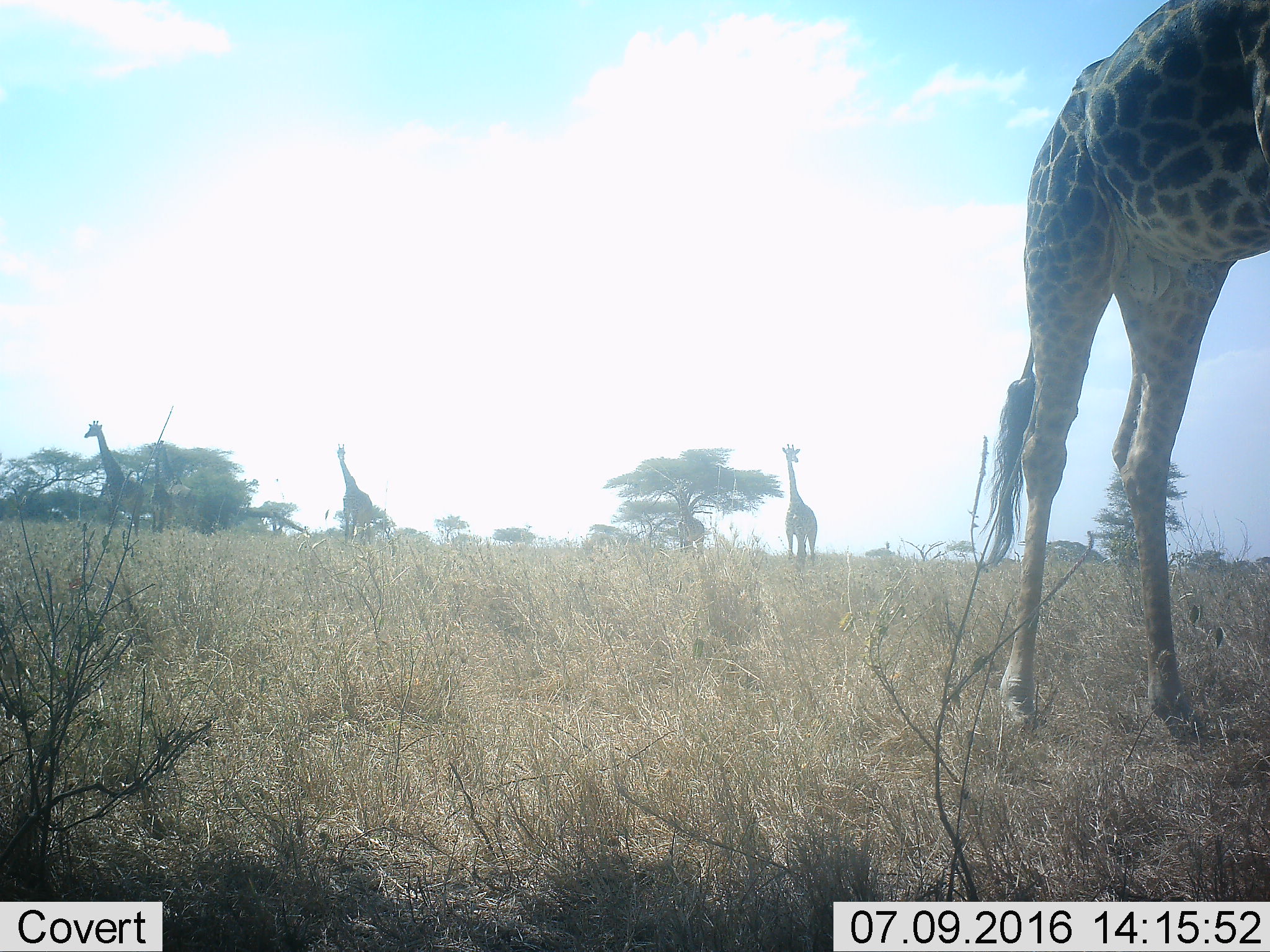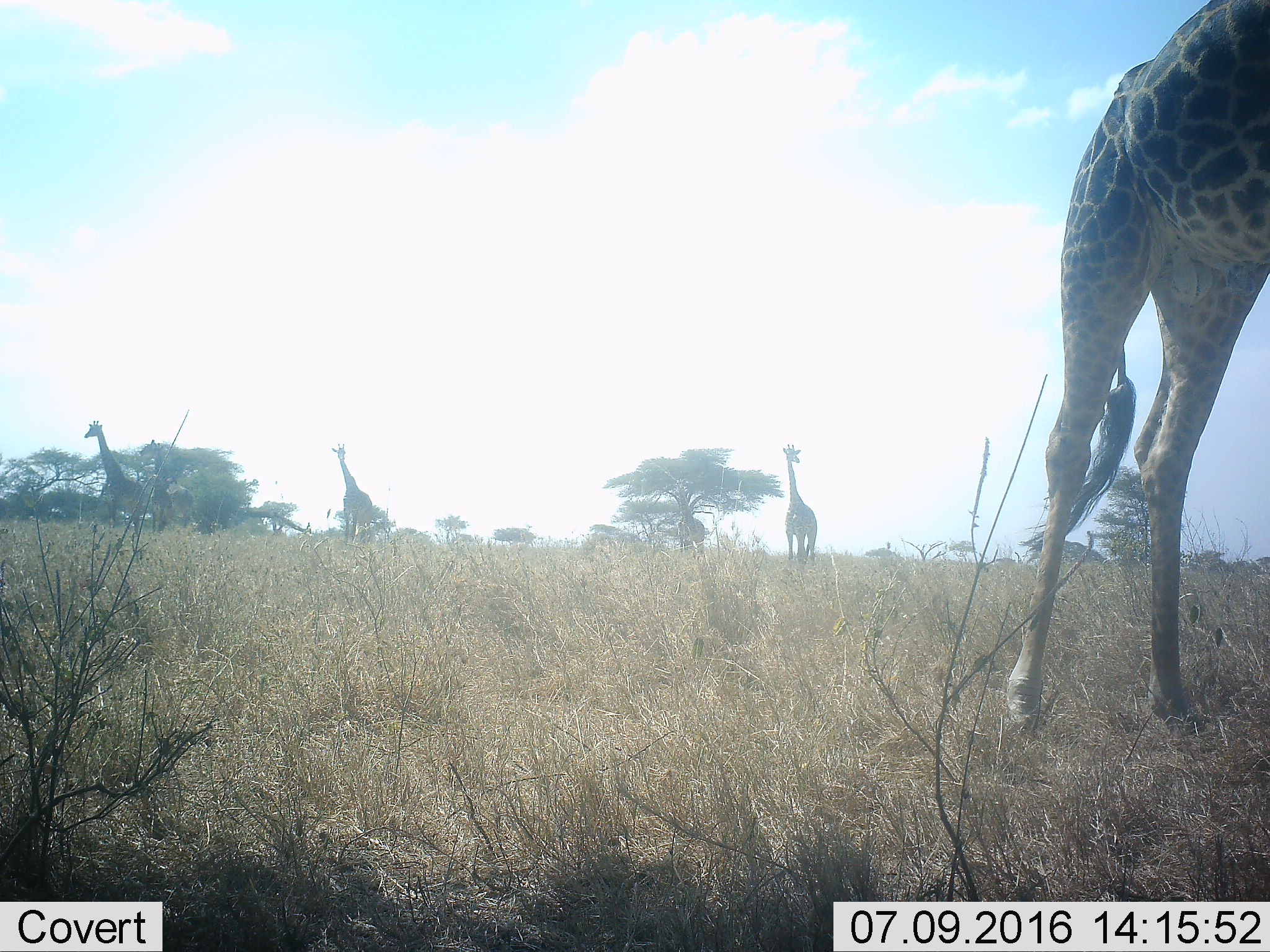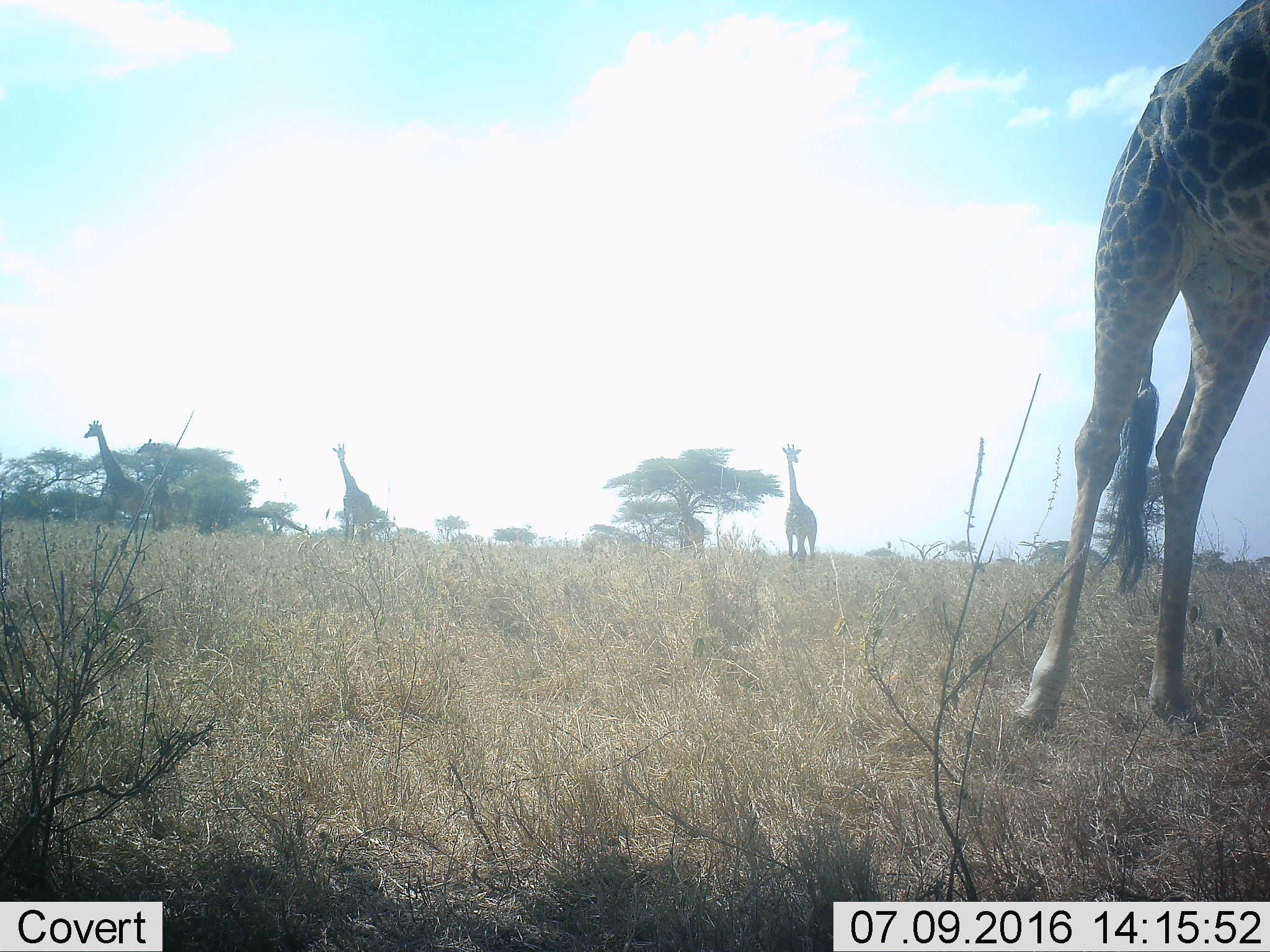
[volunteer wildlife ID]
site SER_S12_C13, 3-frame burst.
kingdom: Animalia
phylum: Chordata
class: Mammalia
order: Artiodactyla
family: Giraffidae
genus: Giraffa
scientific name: Giraffa camelopardalis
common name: giraffe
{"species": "giraffe (Giraffa camelopardalis)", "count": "6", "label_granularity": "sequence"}